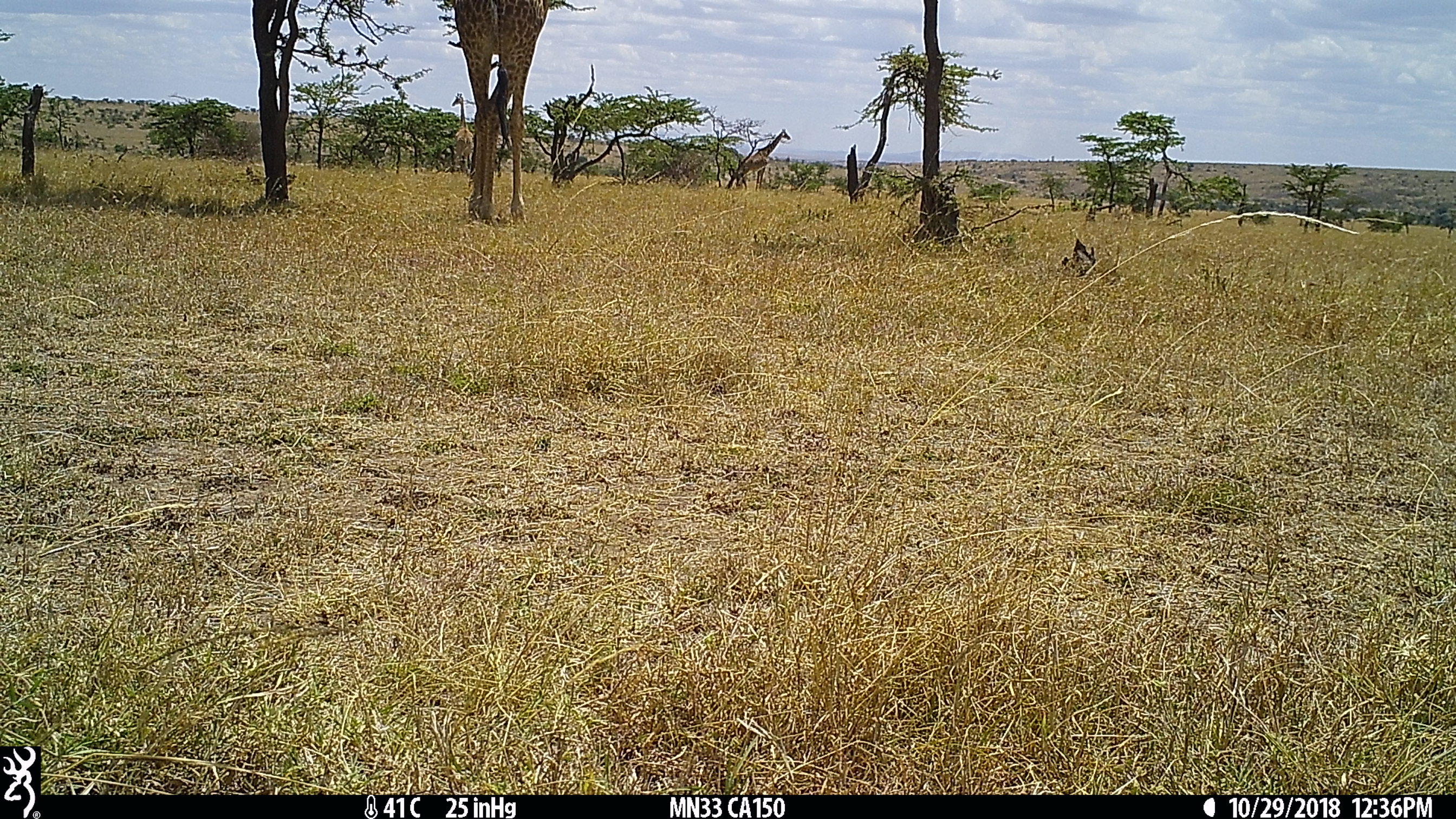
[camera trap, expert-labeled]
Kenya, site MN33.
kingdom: Animalia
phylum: Chordata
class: Mammalia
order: Artiodactyla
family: Giraffidae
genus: Giraffa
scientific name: Giraffa camelopardalis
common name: northern giraffe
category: giraffe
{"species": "giraffe (northern giraffe) (Giraffa camelopardalis)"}